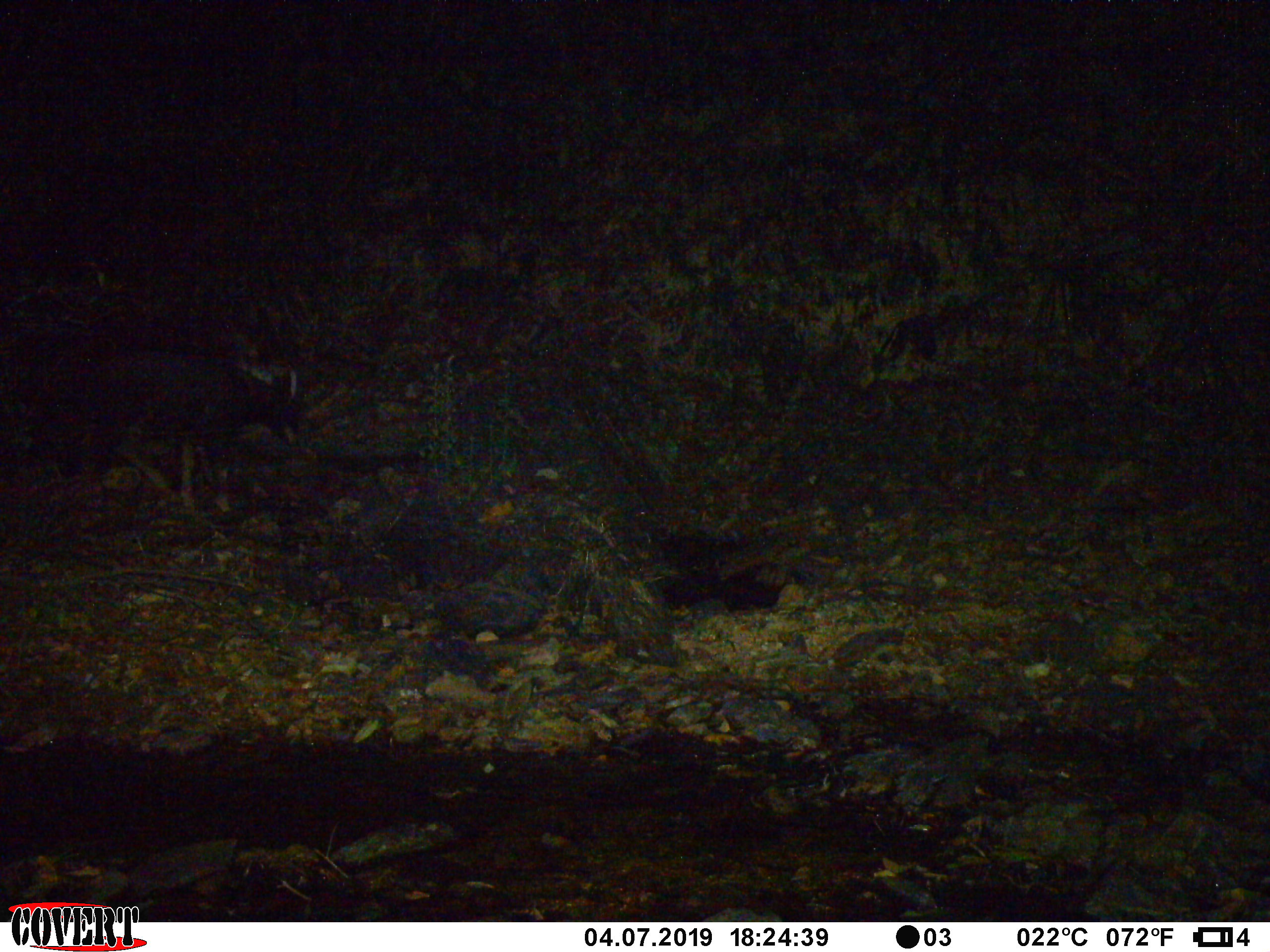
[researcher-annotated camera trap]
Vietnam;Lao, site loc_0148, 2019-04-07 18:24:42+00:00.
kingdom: Animalia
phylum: Chordata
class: Mammalia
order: Artiodactyla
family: Bovidae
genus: Capricornis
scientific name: Capricornis sumatraensis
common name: chinese serow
Chinese serow (Capricornis sumatraensis). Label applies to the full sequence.